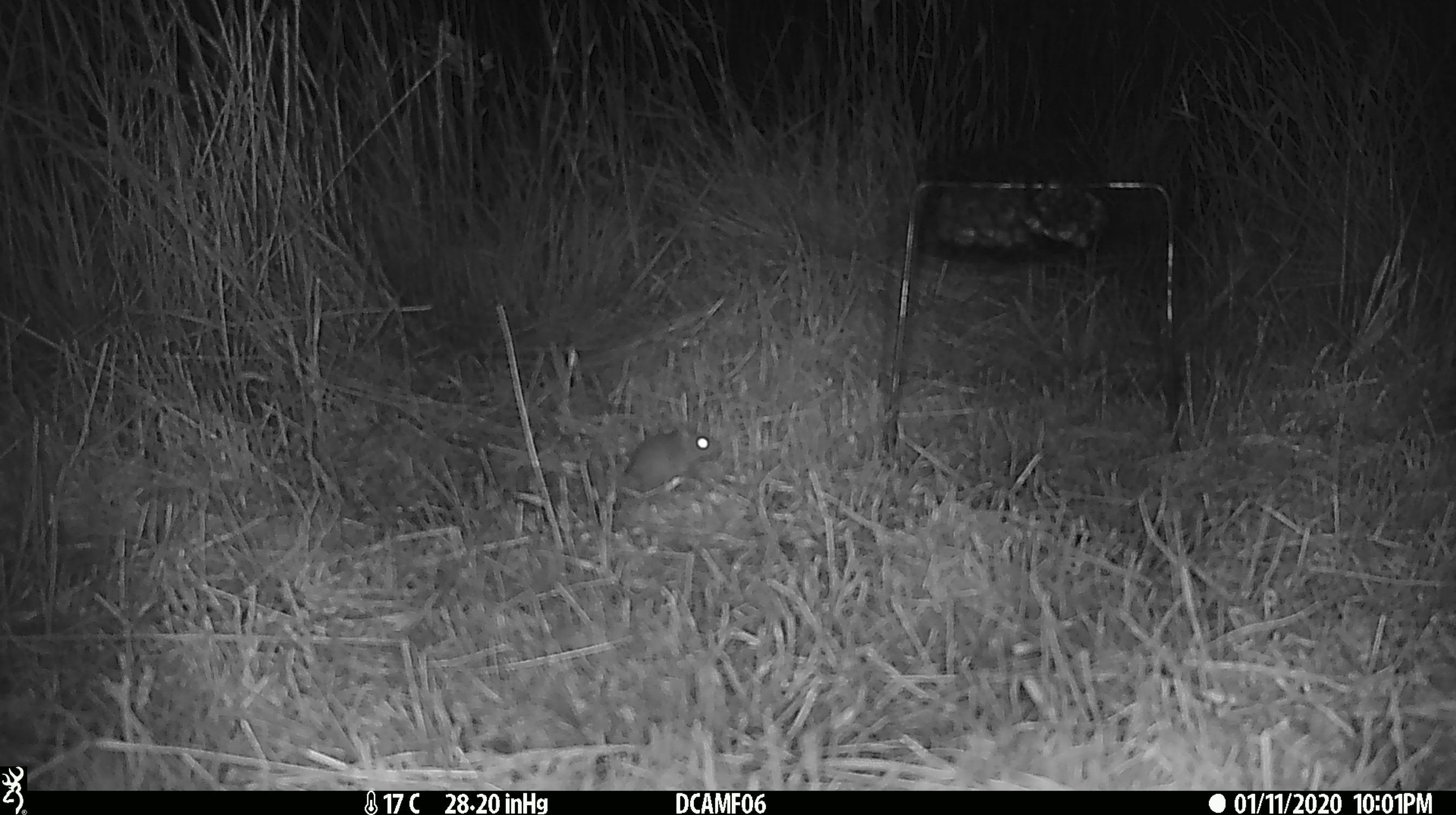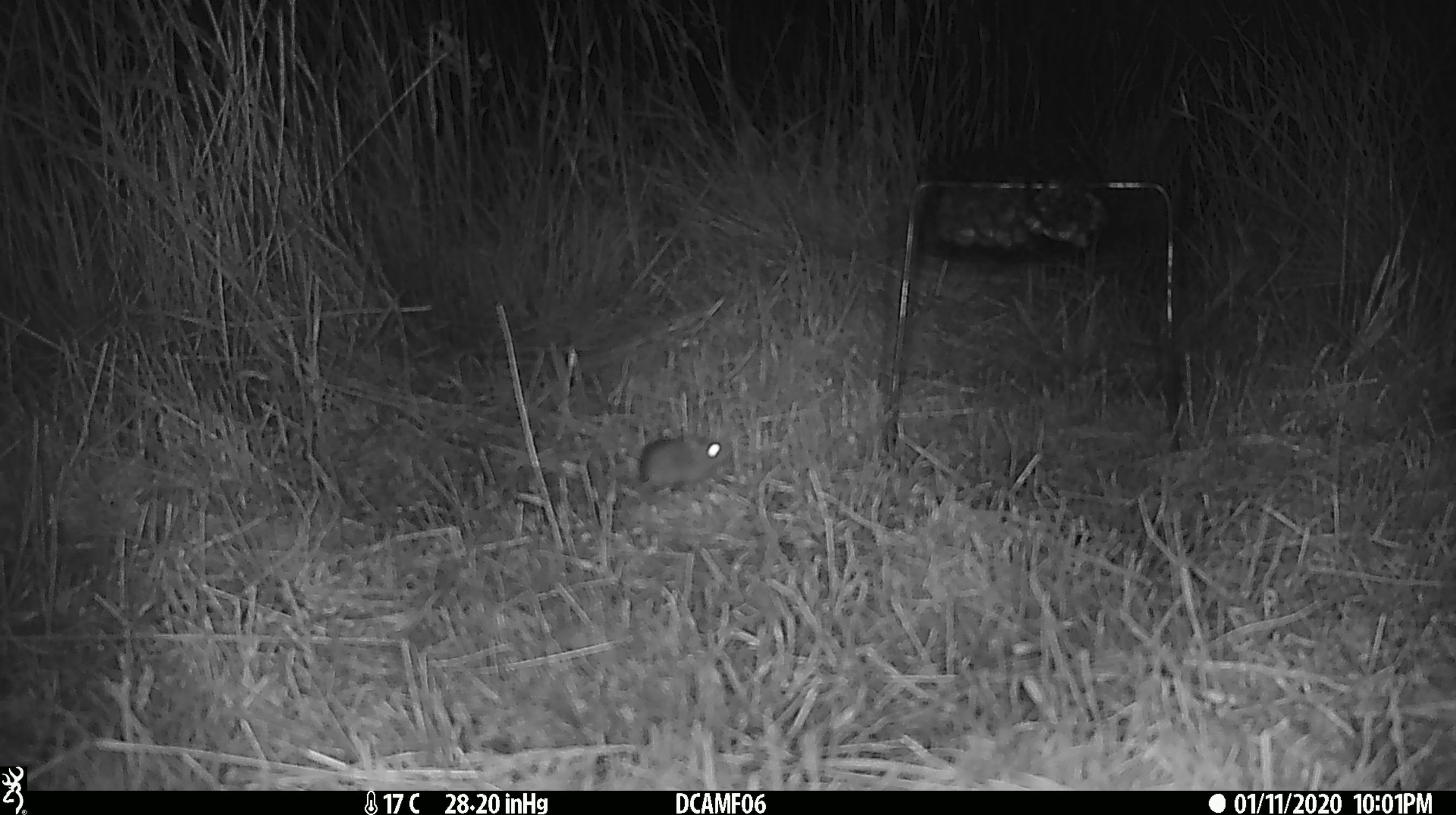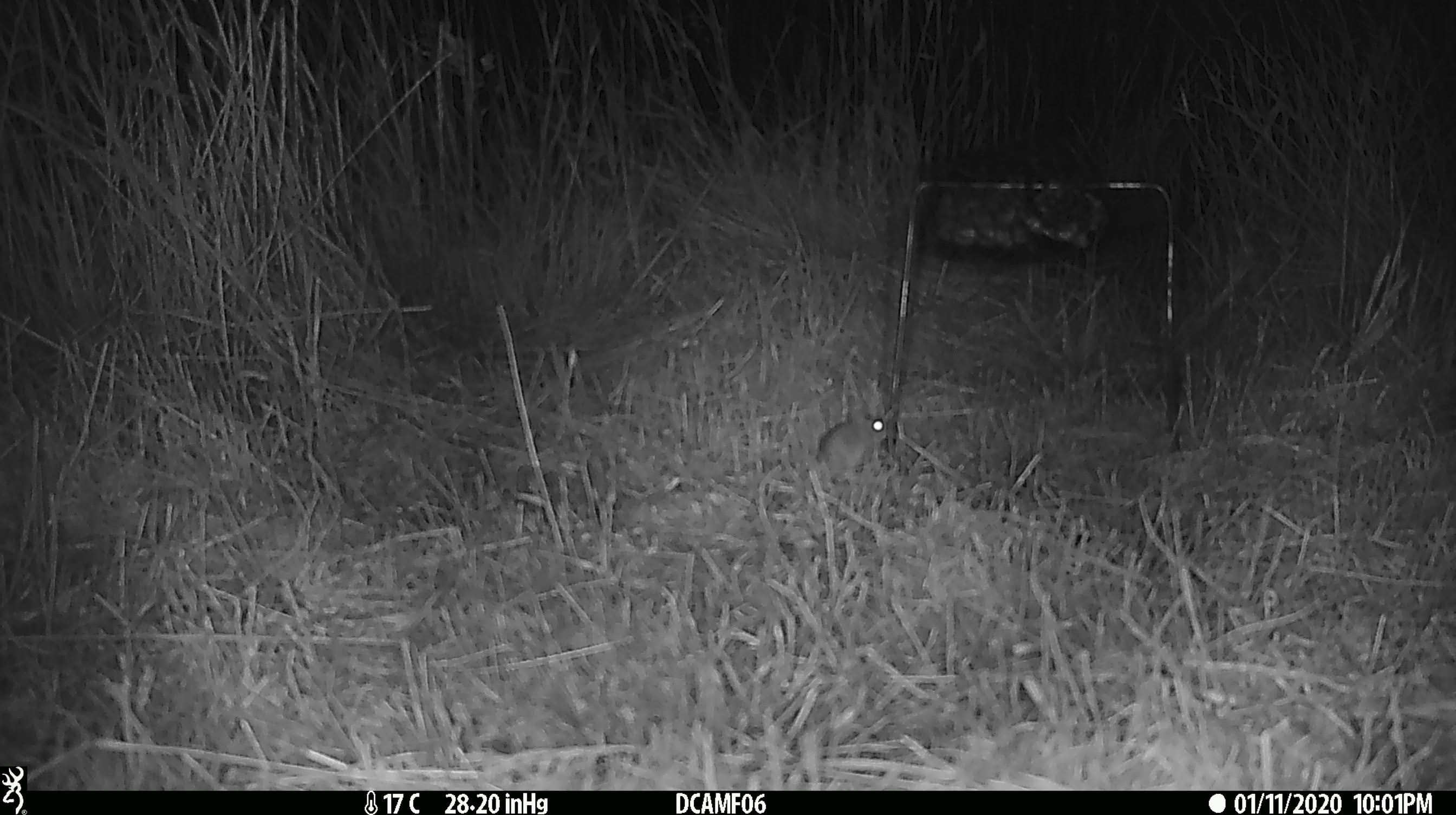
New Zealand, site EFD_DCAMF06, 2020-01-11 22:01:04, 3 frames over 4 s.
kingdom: Animalia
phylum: Chordata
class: Mammalia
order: Rodentia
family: Muridae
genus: Mus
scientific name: Mus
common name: mouse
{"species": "mouse (Mus)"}